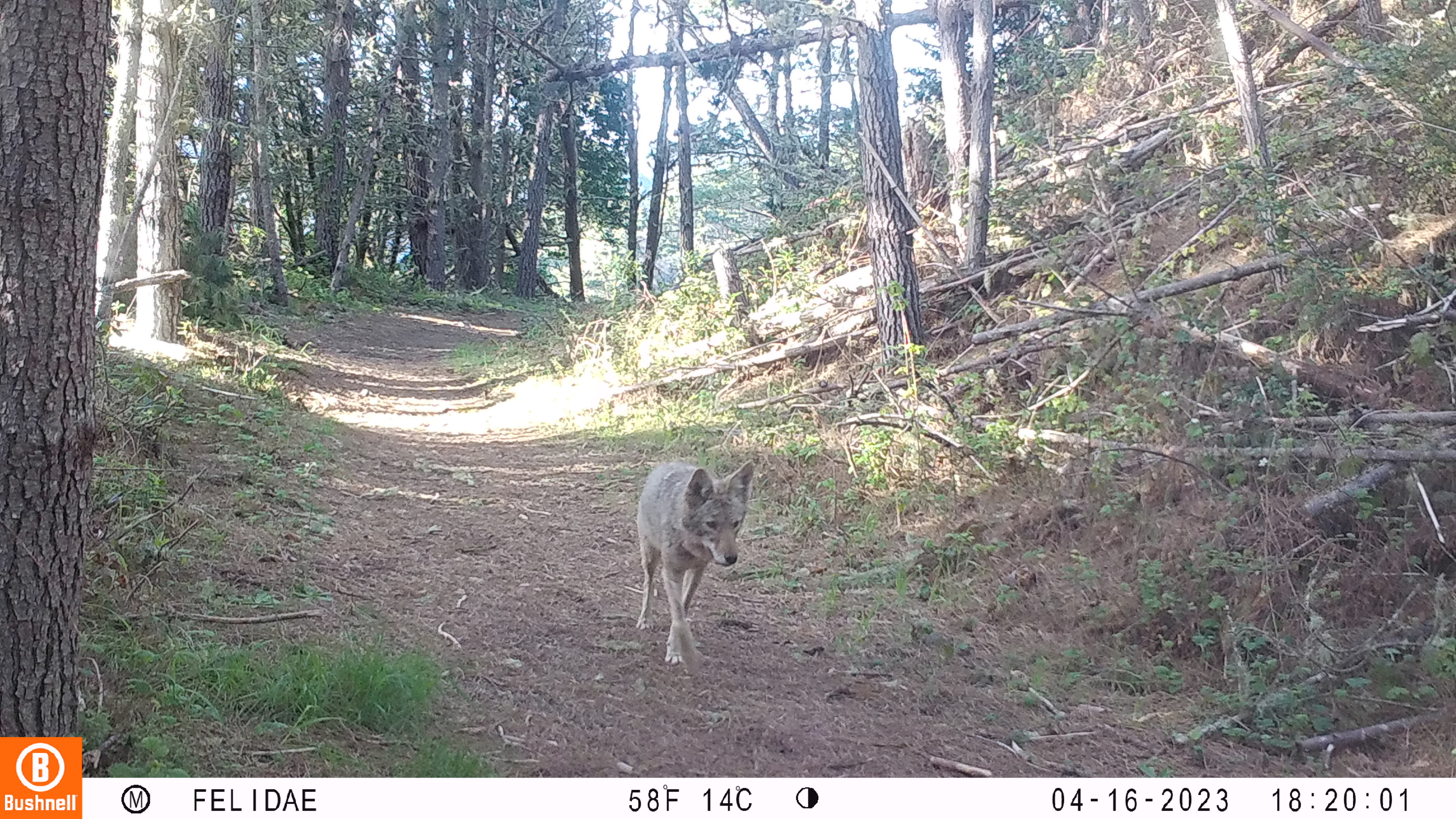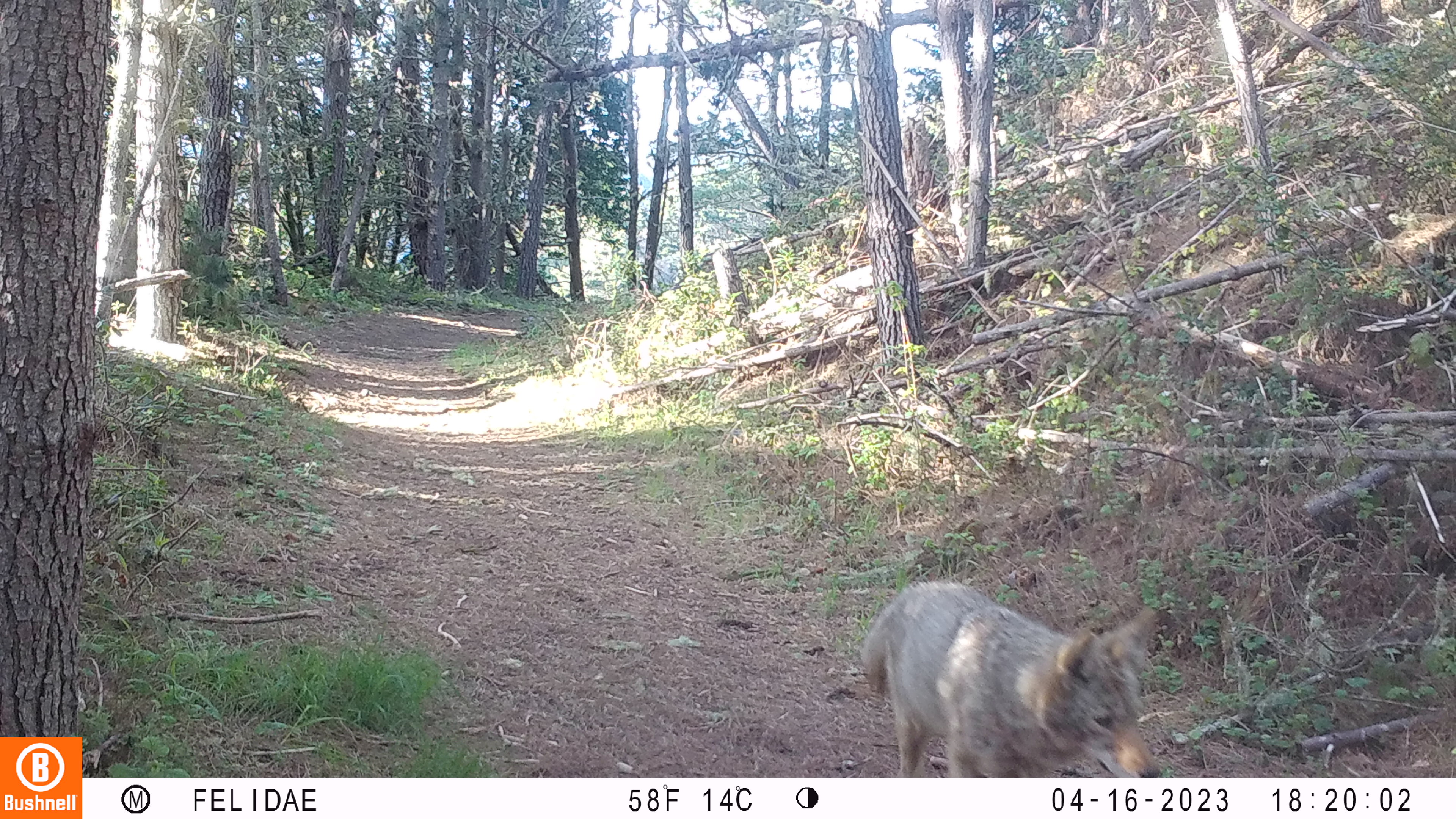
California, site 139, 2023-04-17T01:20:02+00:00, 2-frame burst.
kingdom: Animalia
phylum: Chordata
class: Mammalia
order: Carnivora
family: Canidae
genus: Canis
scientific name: Canis latrans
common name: coyote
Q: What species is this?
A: Coyote (Canis latrans).